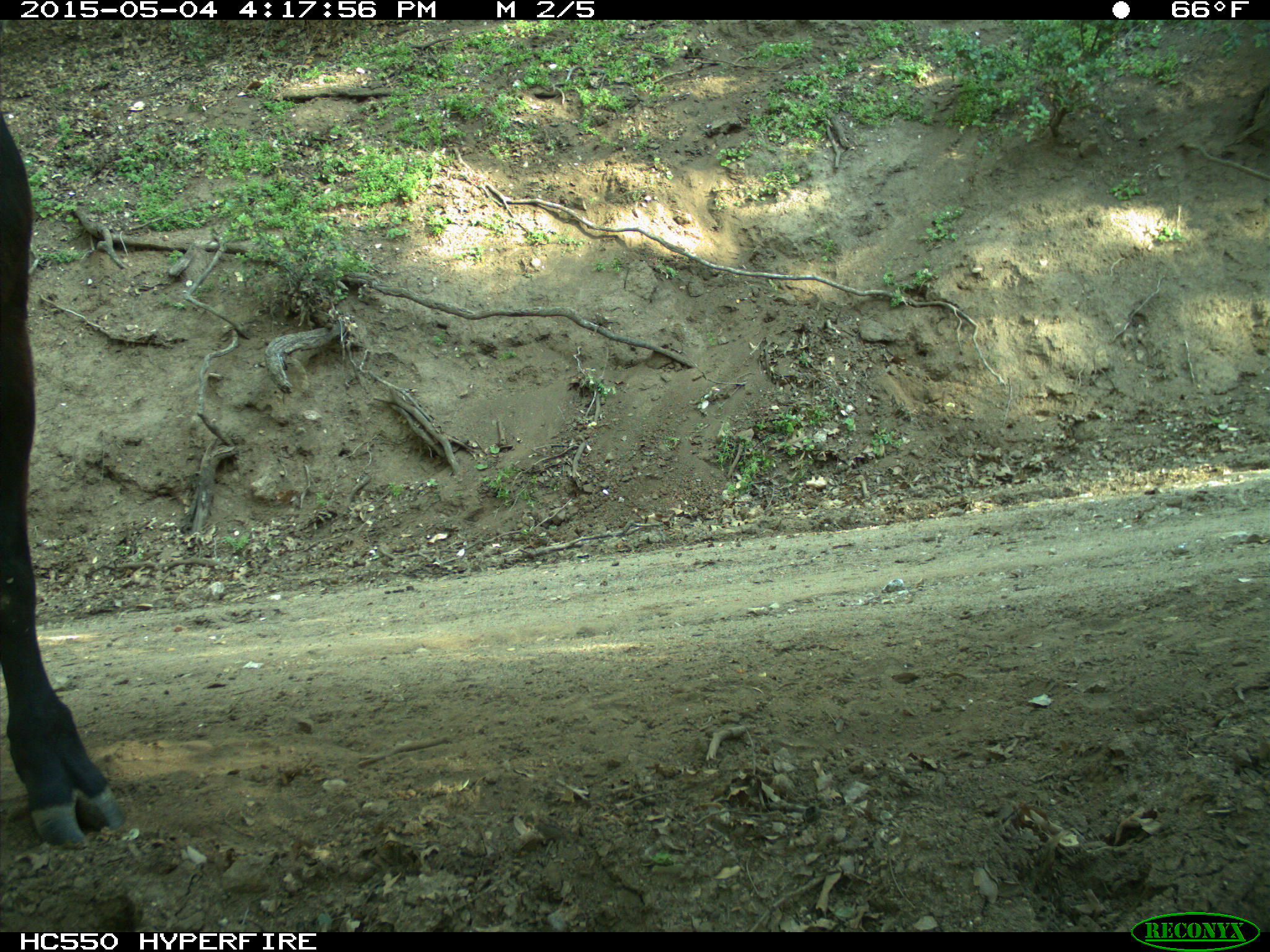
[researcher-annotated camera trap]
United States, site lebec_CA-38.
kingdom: Animalia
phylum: Chordata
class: Mammalia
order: Artiodactyla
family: Bovidae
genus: Bos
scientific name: Bos taurus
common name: domestic cow